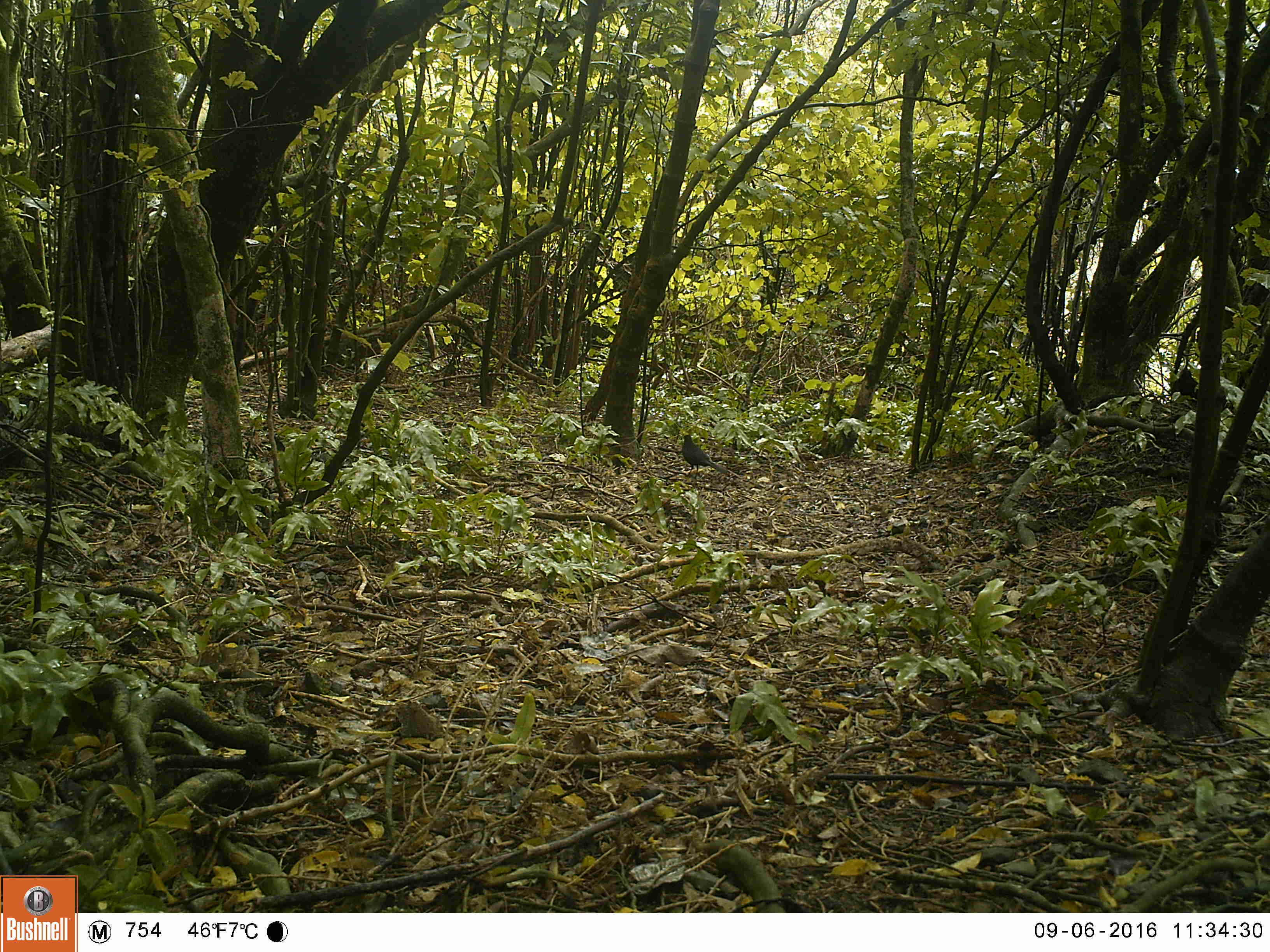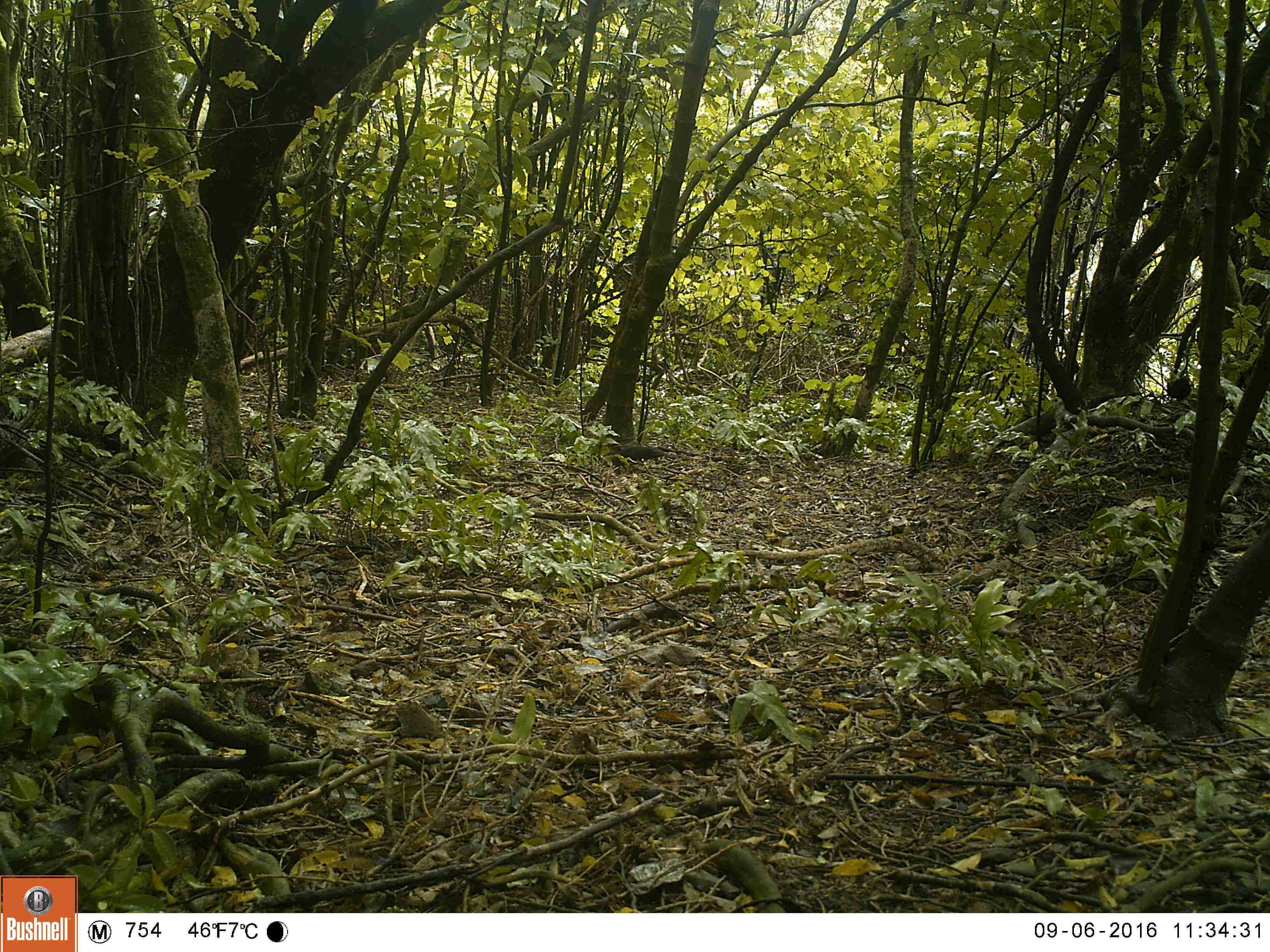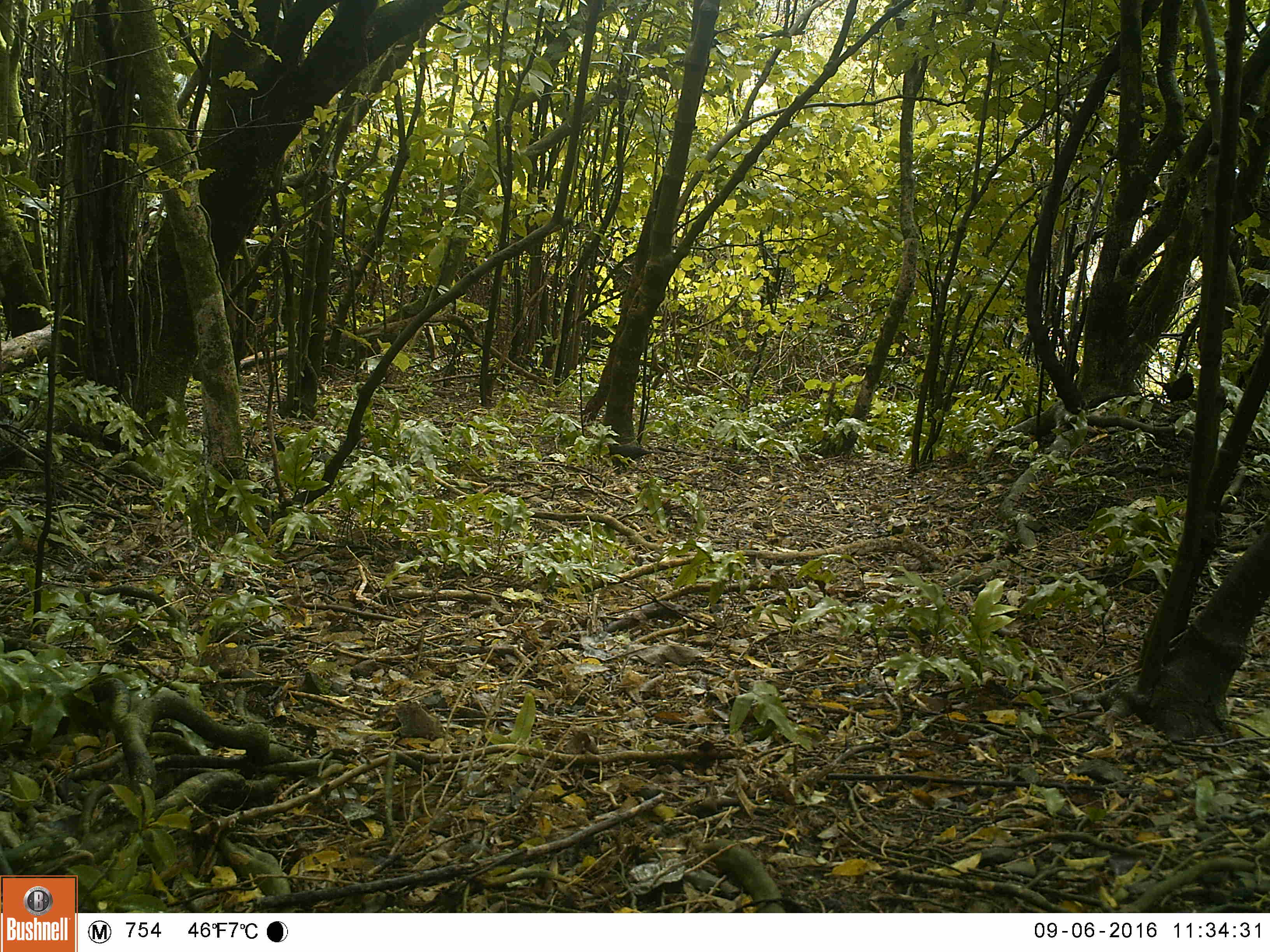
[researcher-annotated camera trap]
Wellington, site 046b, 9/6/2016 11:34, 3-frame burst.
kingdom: Animalia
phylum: Chordata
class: Aves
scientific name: Aves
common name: bird